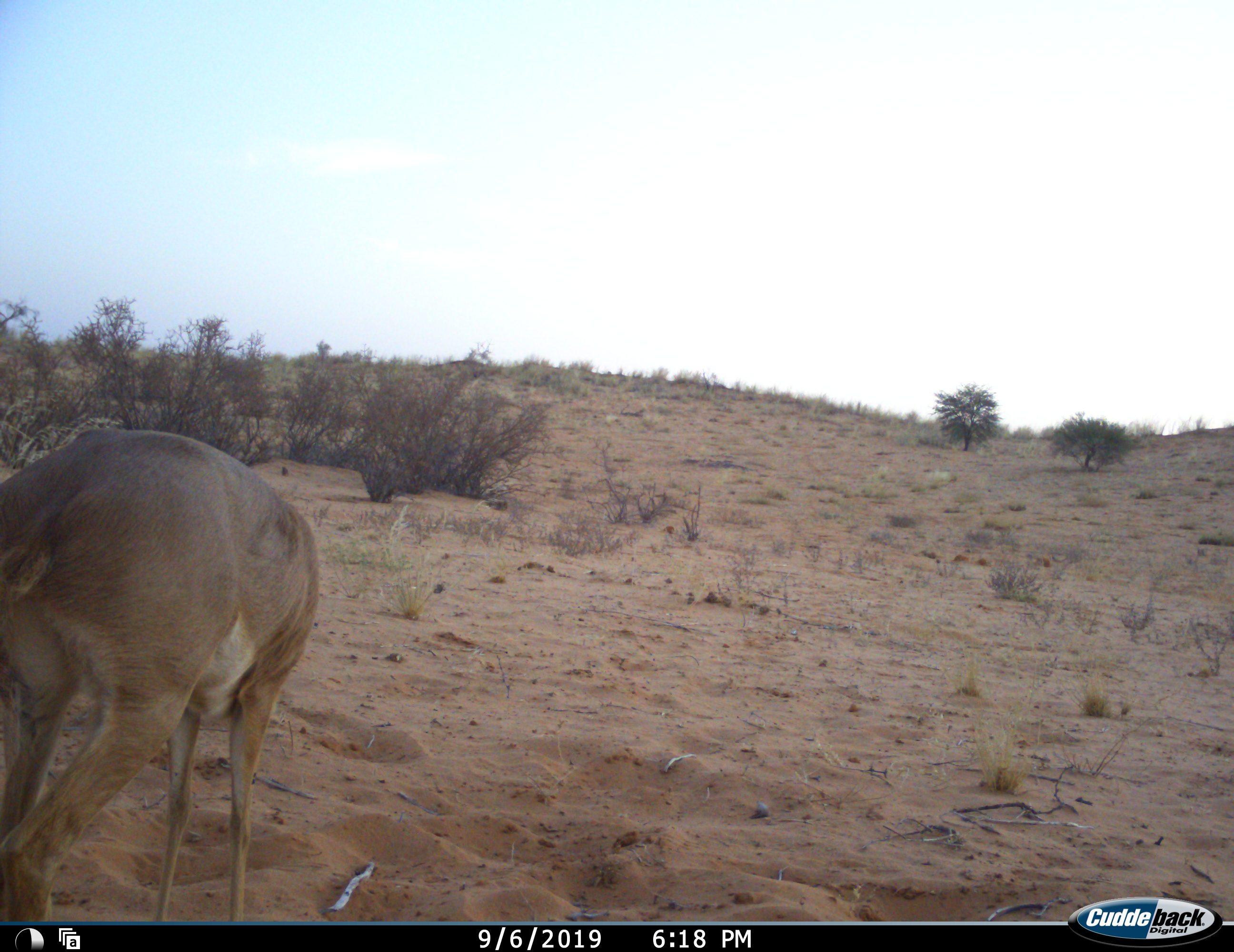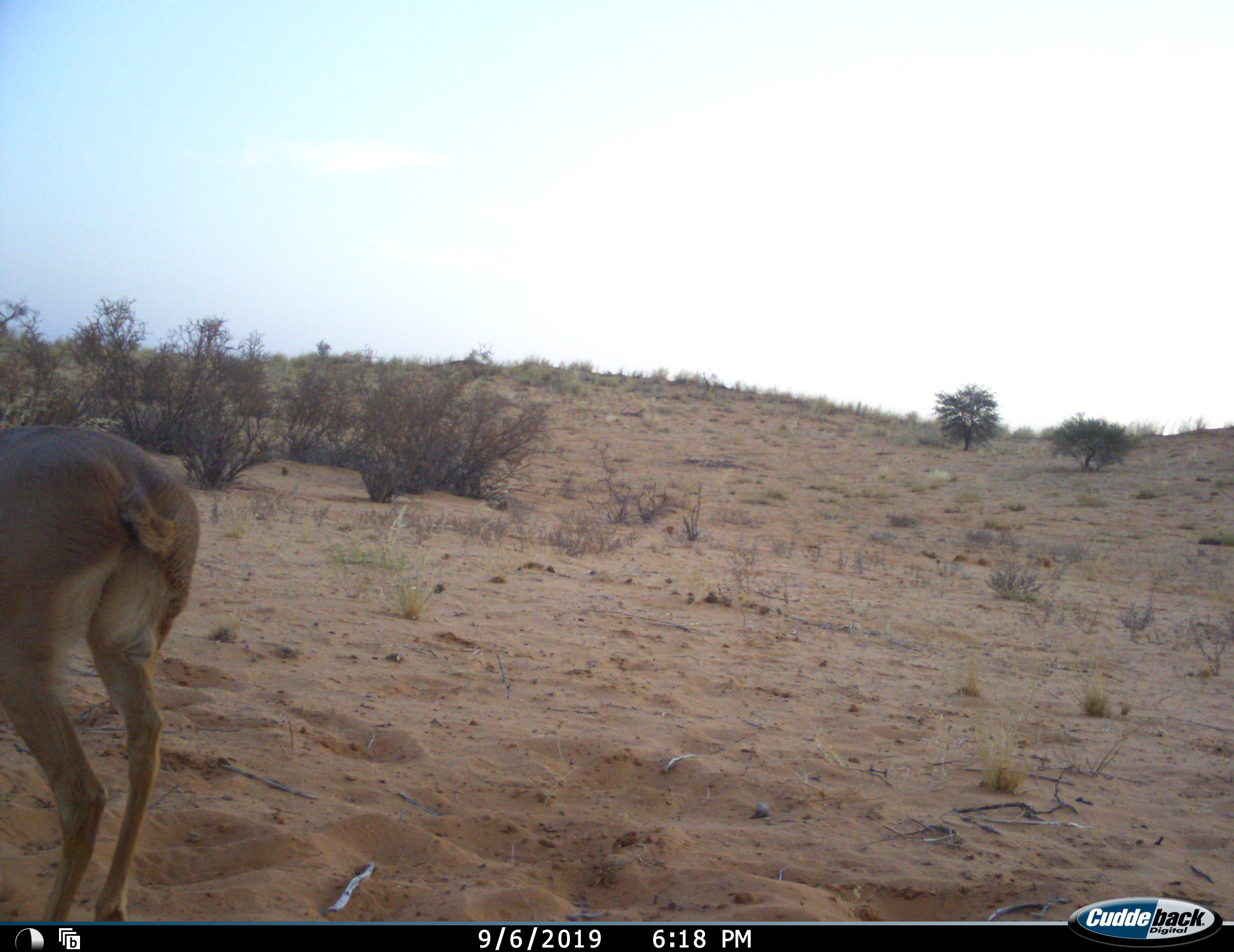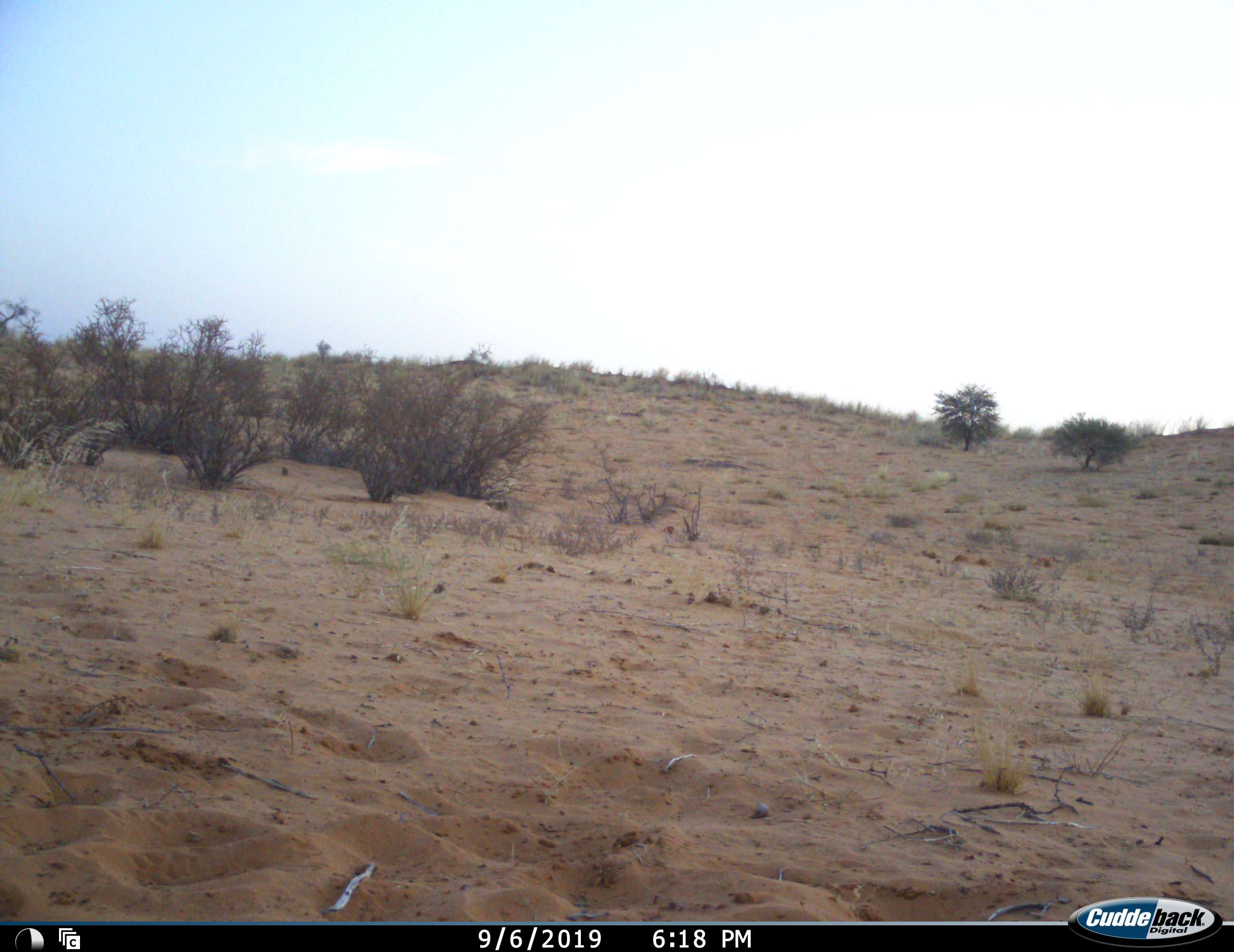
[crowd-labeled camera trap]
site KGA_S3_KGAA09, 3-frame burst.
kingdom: Animalia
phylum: Chordata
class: Mammalia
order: Artiodactyla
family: Bovidae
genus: Raphicerus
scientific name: Raphicerus campestris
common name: steenbok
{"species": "steenbok (Raphicerus campestris)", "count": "1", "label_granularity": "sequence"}